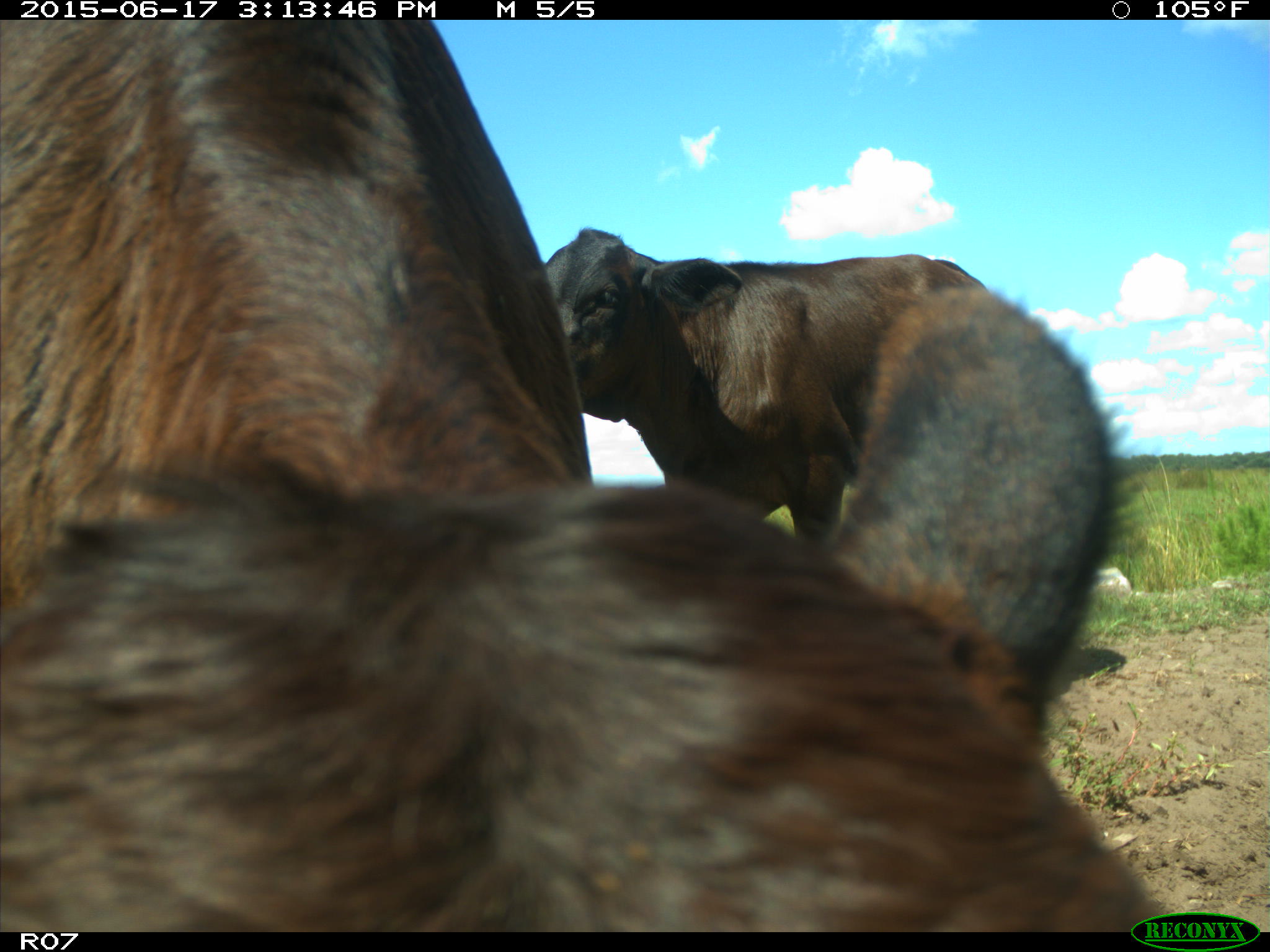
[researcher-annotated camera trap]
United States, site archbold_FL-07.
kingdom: Animalia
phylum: Chordata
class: Mammalia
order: Artiodactyla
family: Bovidae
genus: Bos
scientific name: Bos taurus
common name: domestic cow